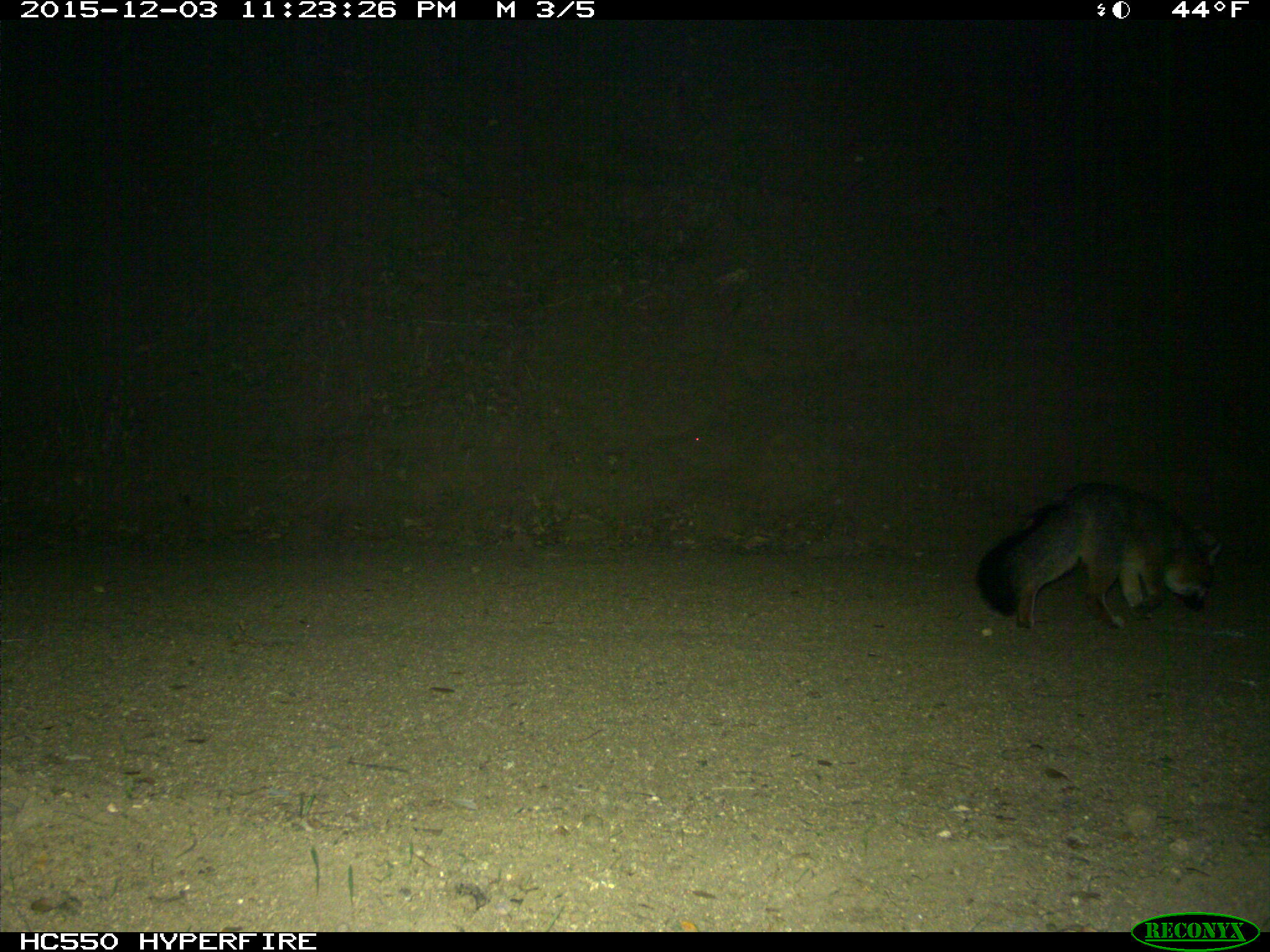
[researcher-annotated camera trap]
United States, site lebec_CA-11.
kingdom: Animalia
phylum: Chordata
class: Mammalia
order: Carnivora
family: Canidae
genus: Urocyon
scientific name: Urocyon cinereoargenteus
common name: gray fox